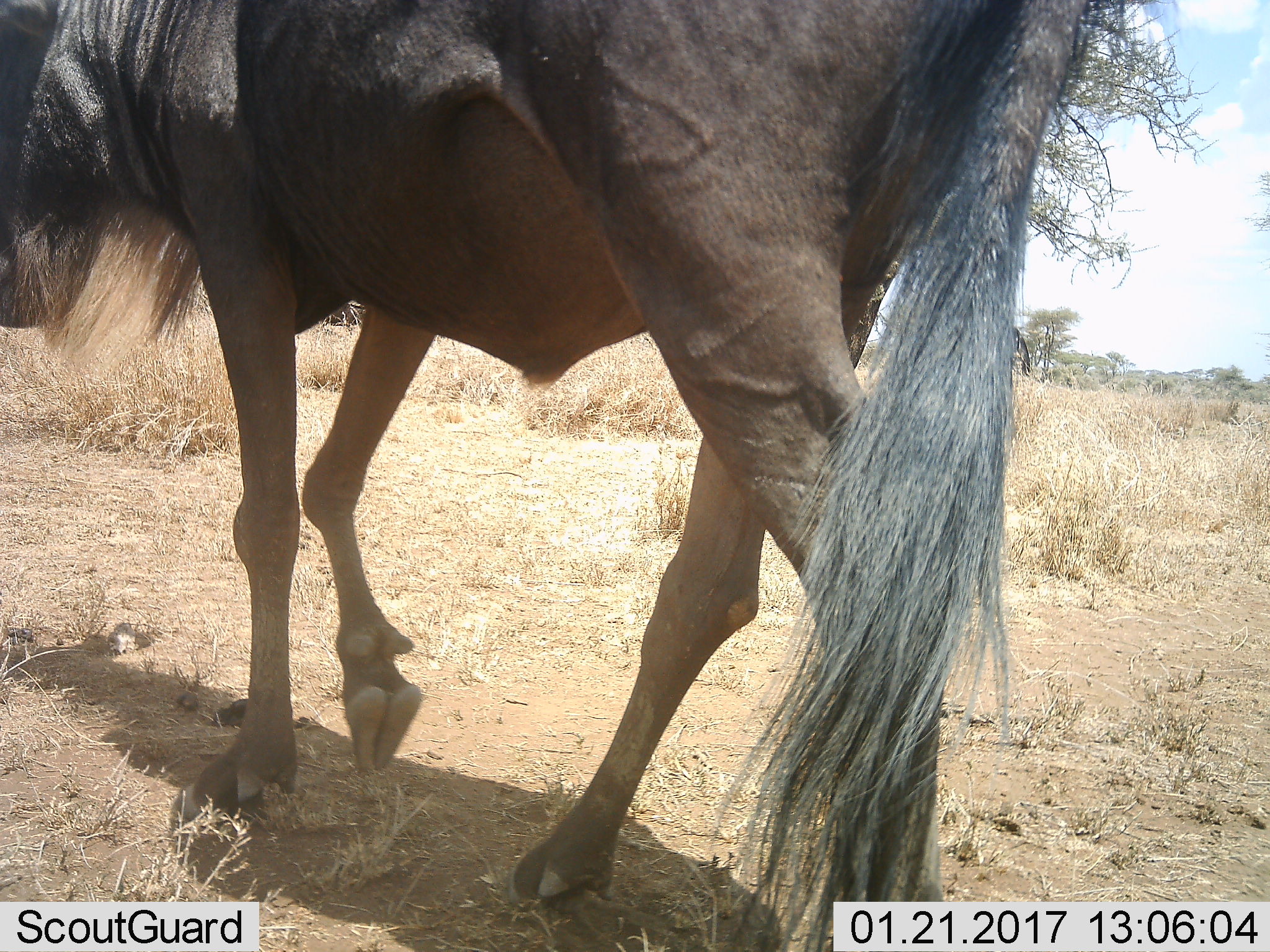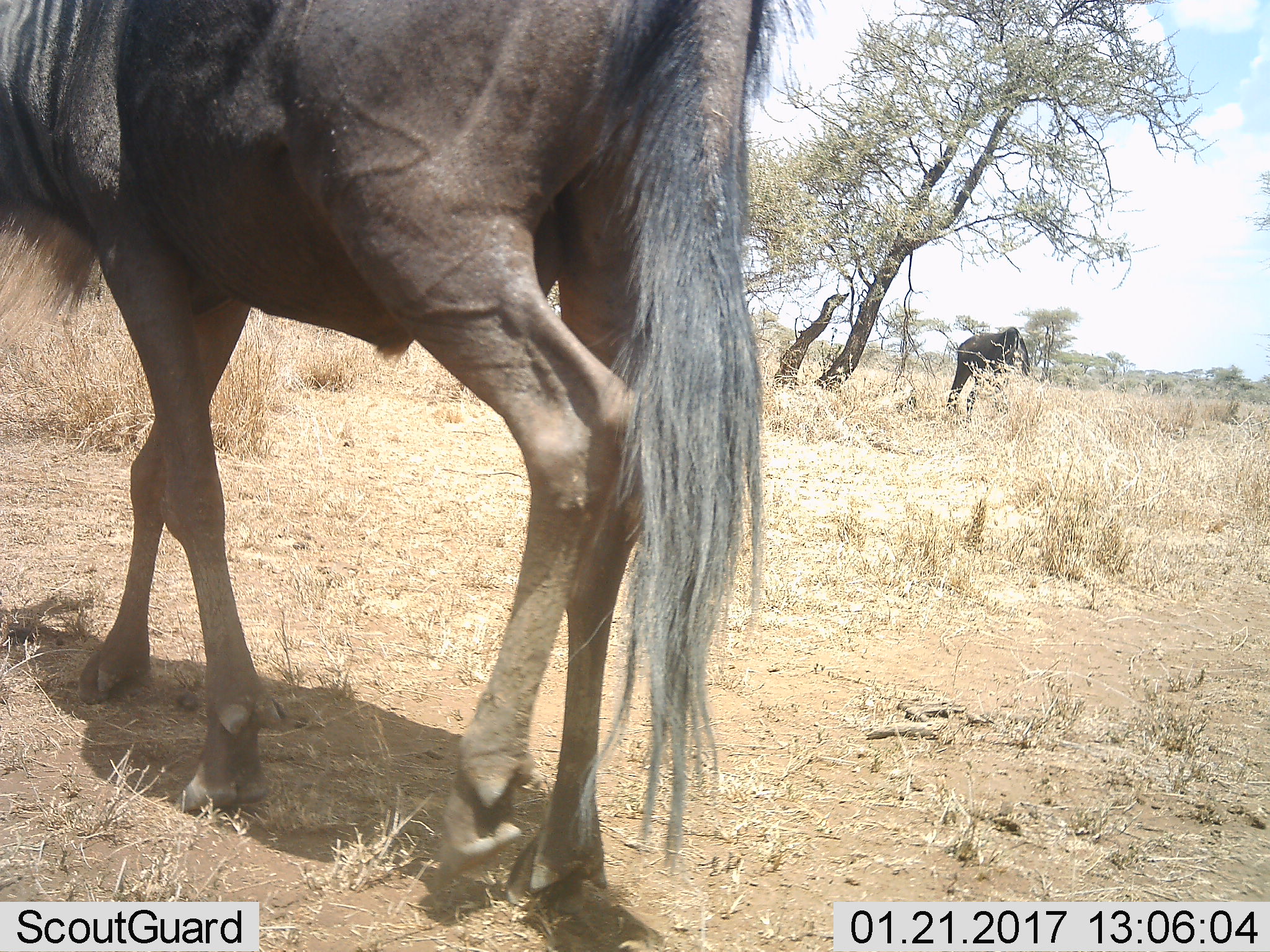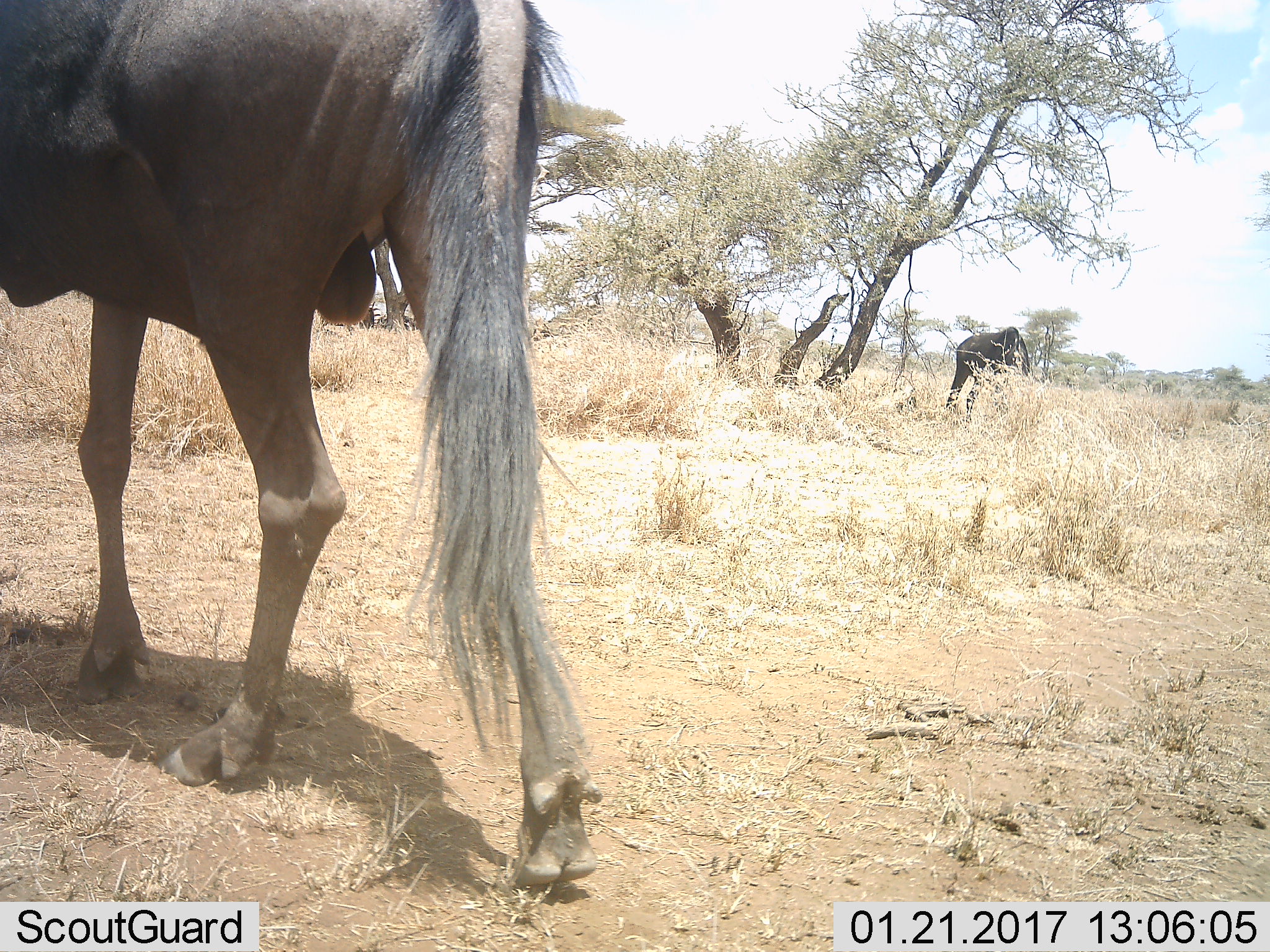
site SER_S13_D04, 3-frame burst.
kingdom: Animalia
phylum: Chordata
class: Mammalia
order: Artiodactyla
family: Bovidae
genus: Connochaetes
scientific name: Connochaetes taurinus taurinus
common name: blue wildebeest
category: wildebeestblue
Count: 1.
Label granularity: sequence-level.